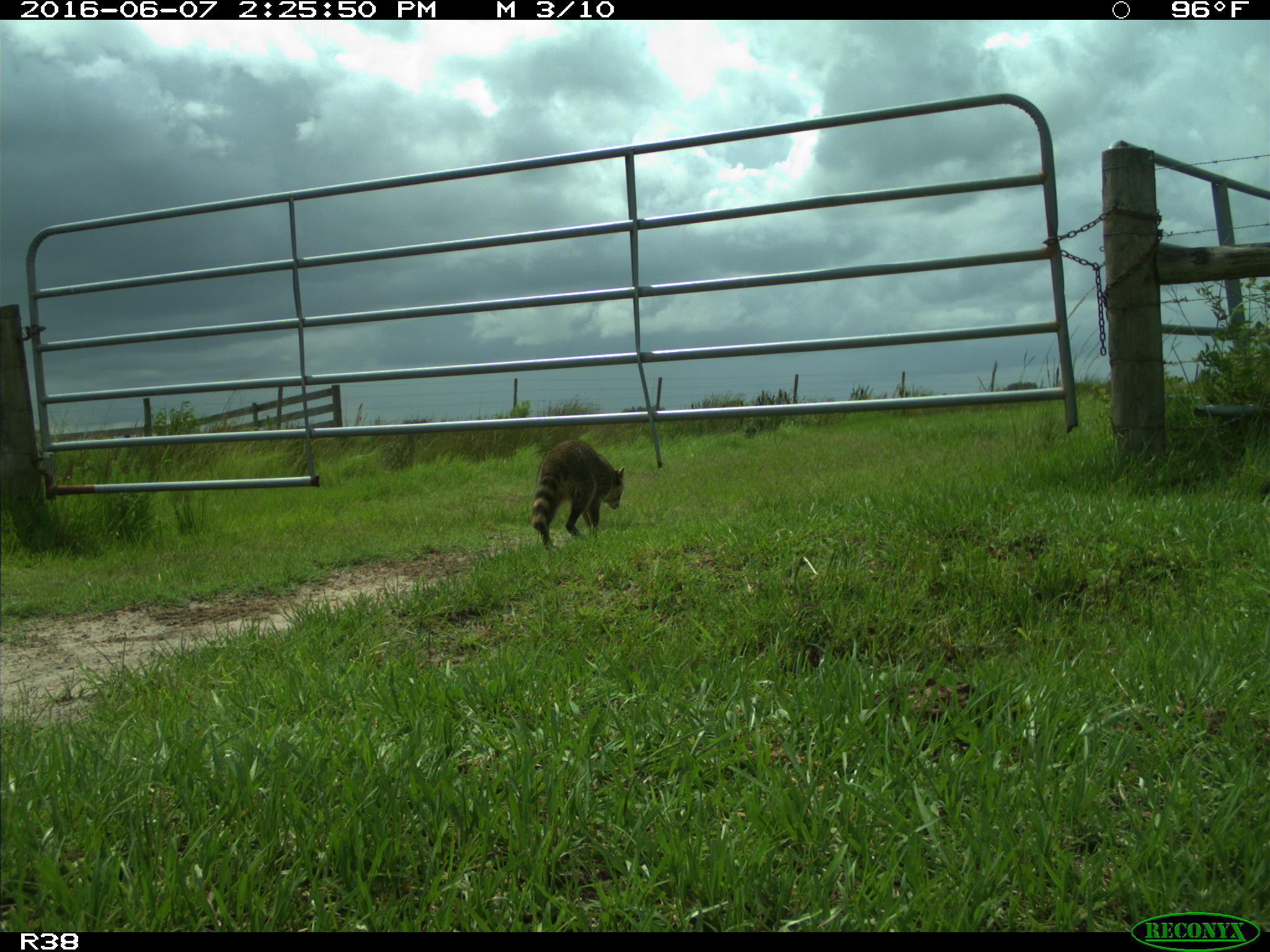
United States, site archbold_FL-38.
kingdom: Animalia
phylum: Chordata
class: Mammalia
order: Carnivora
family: Procyonidae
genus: Procyon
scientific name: Procyon lotor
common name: common raccoon